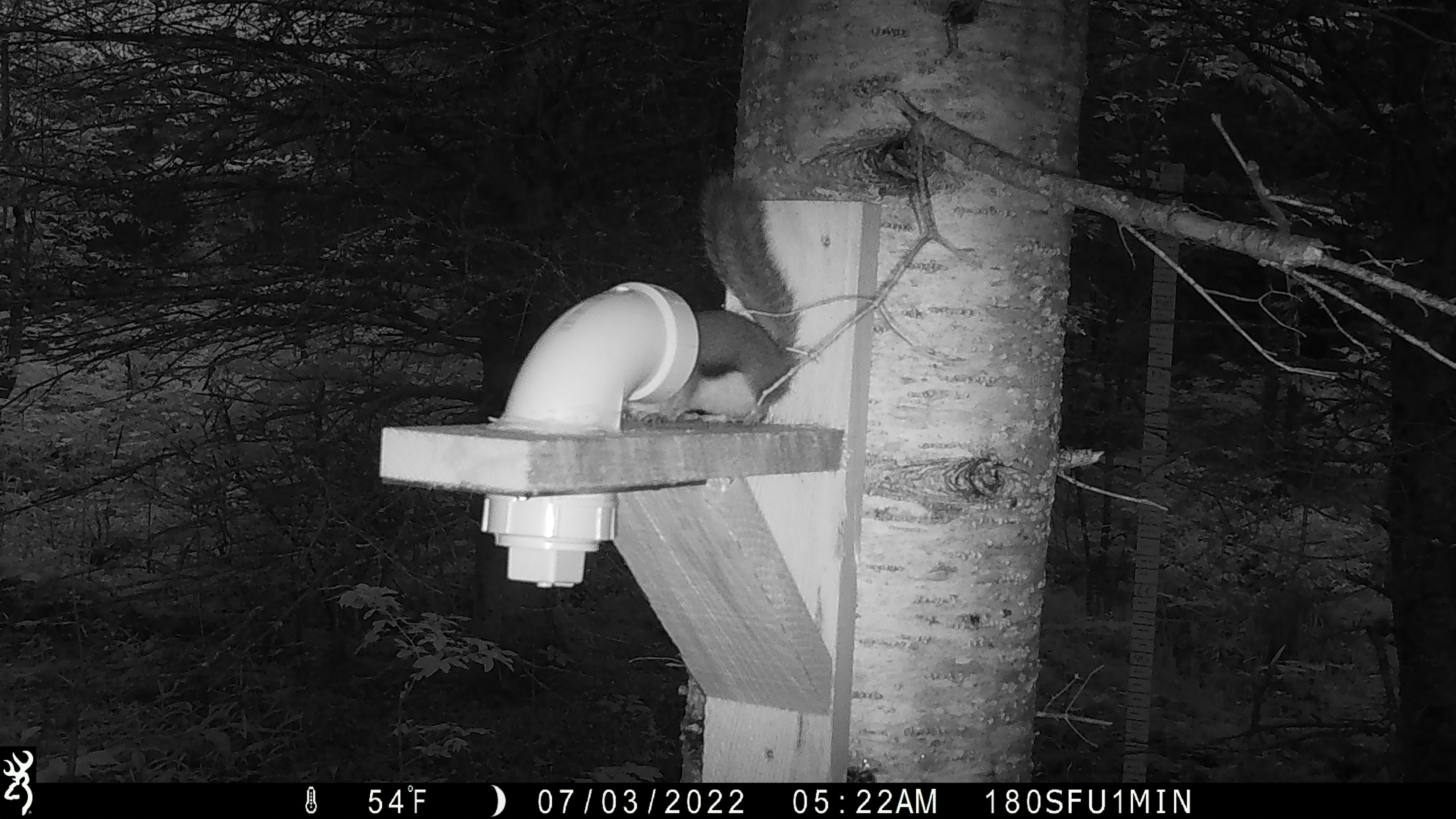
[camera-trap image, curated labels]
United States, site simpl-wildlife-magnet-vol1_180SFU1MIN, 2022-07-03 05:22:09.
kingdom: Animalia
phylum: Chordata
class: Mammalia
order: Rodentia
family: Sciuridae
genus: Tamiasciurus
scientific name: Tamiasciurus hudsonicus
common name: red squirrel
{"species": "red squirrel (Tamiasciurus hudsonicus)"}